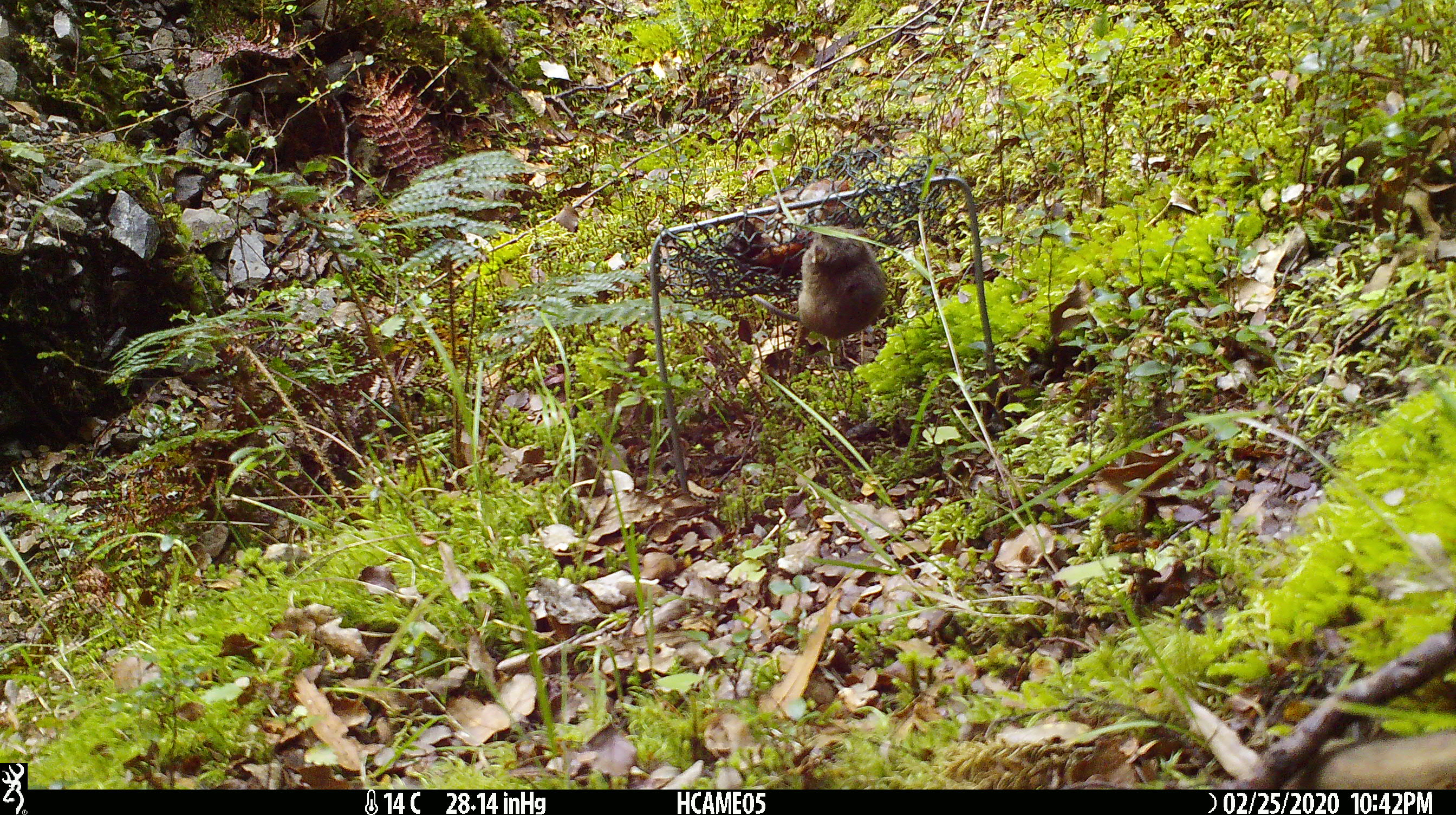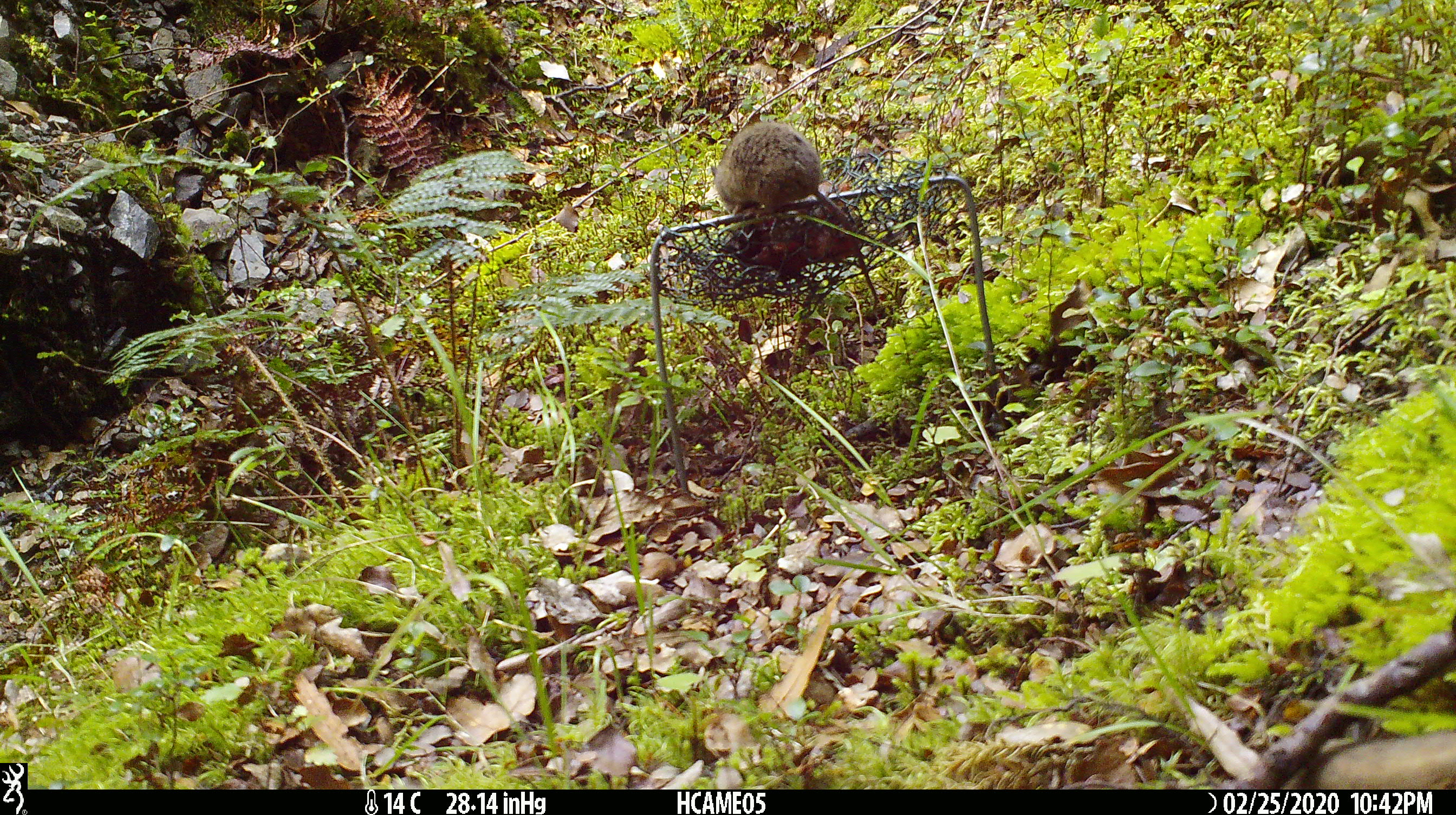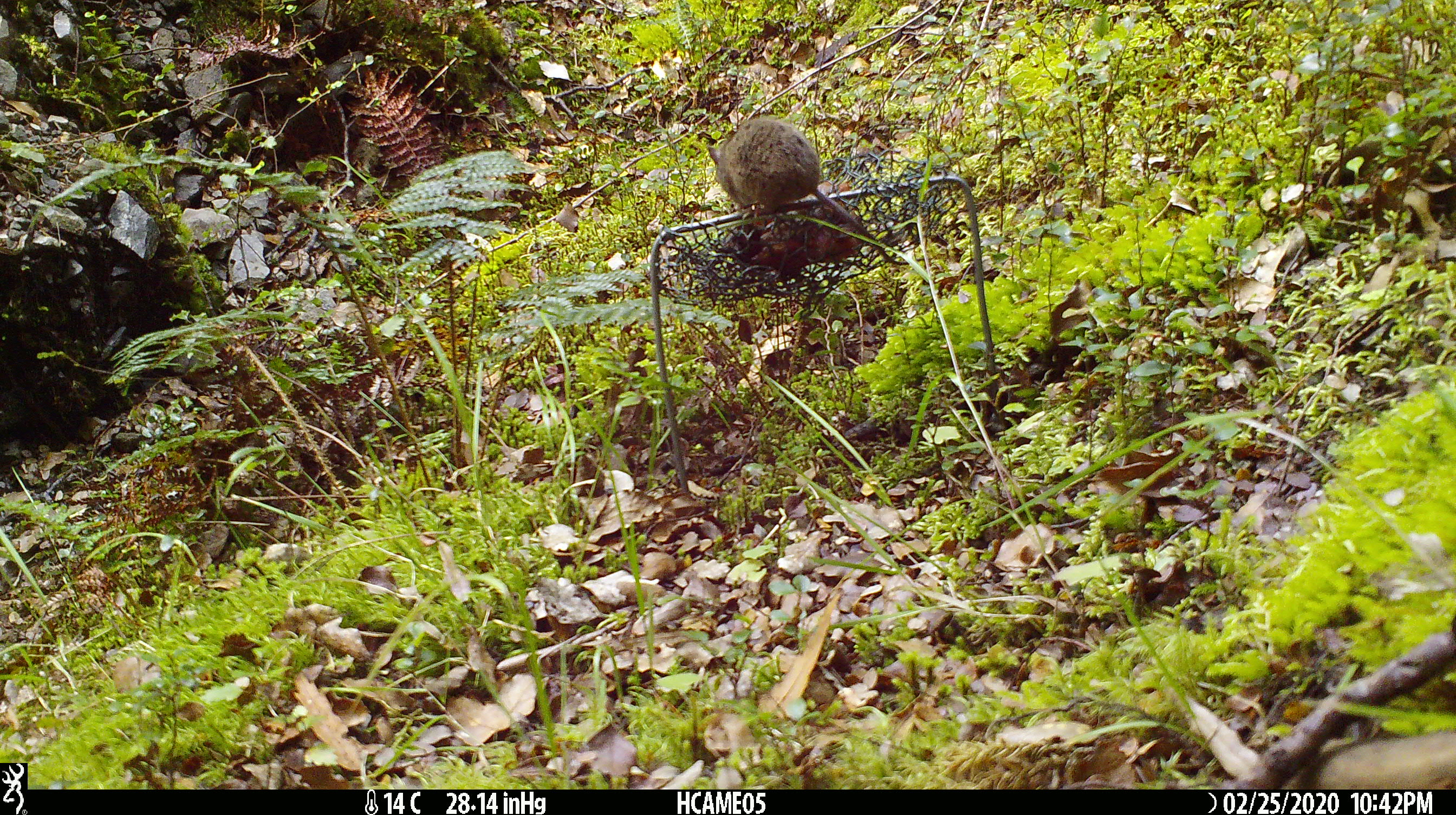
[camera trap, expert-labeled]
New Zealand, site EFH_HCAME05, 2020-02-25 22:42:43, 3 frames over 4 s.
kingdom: Animalia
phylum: Chordata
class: Mammalia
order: Rodentia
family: Muridae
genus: Mus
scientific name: Mus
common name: mouse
Mouse (Mus).